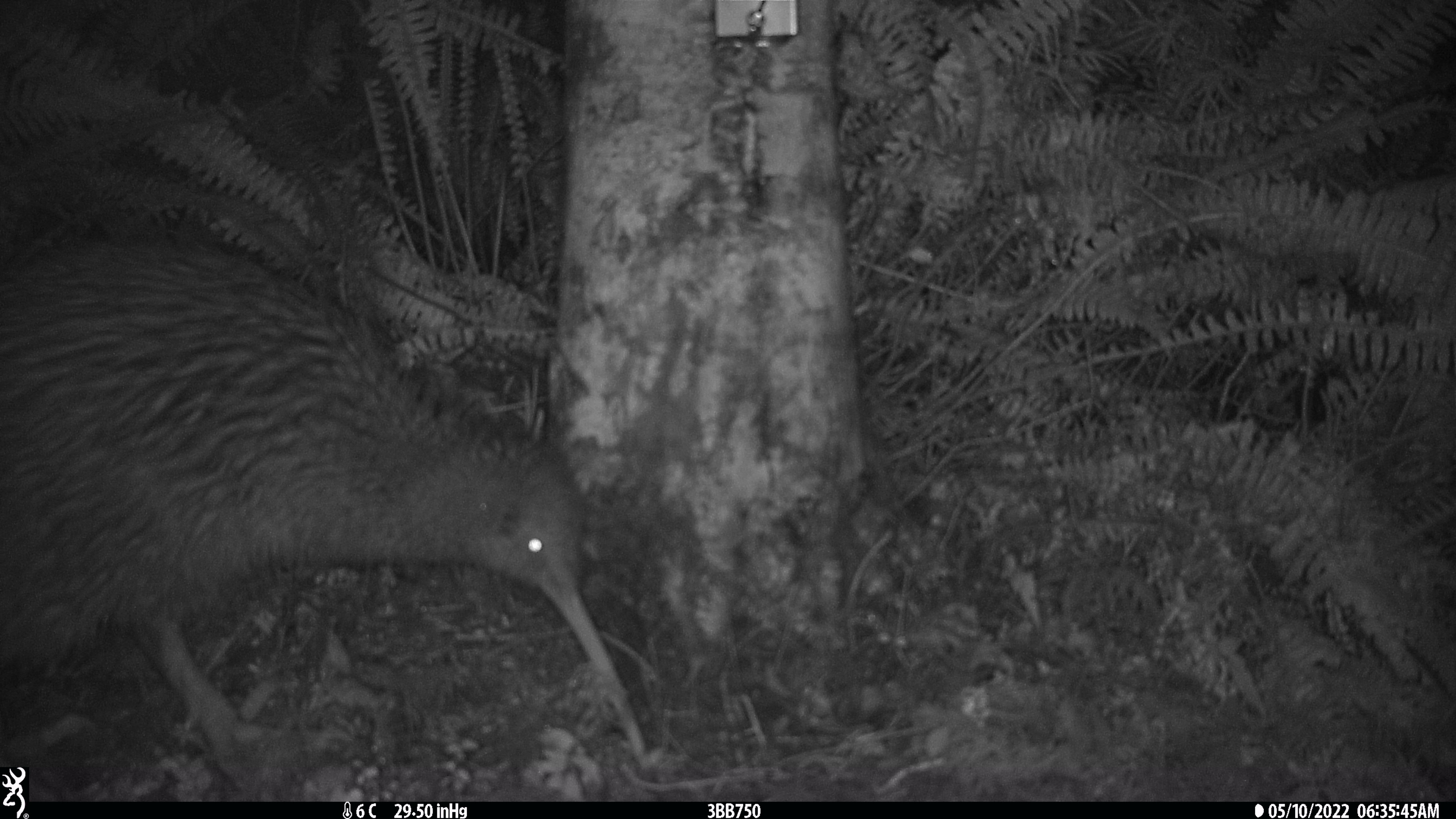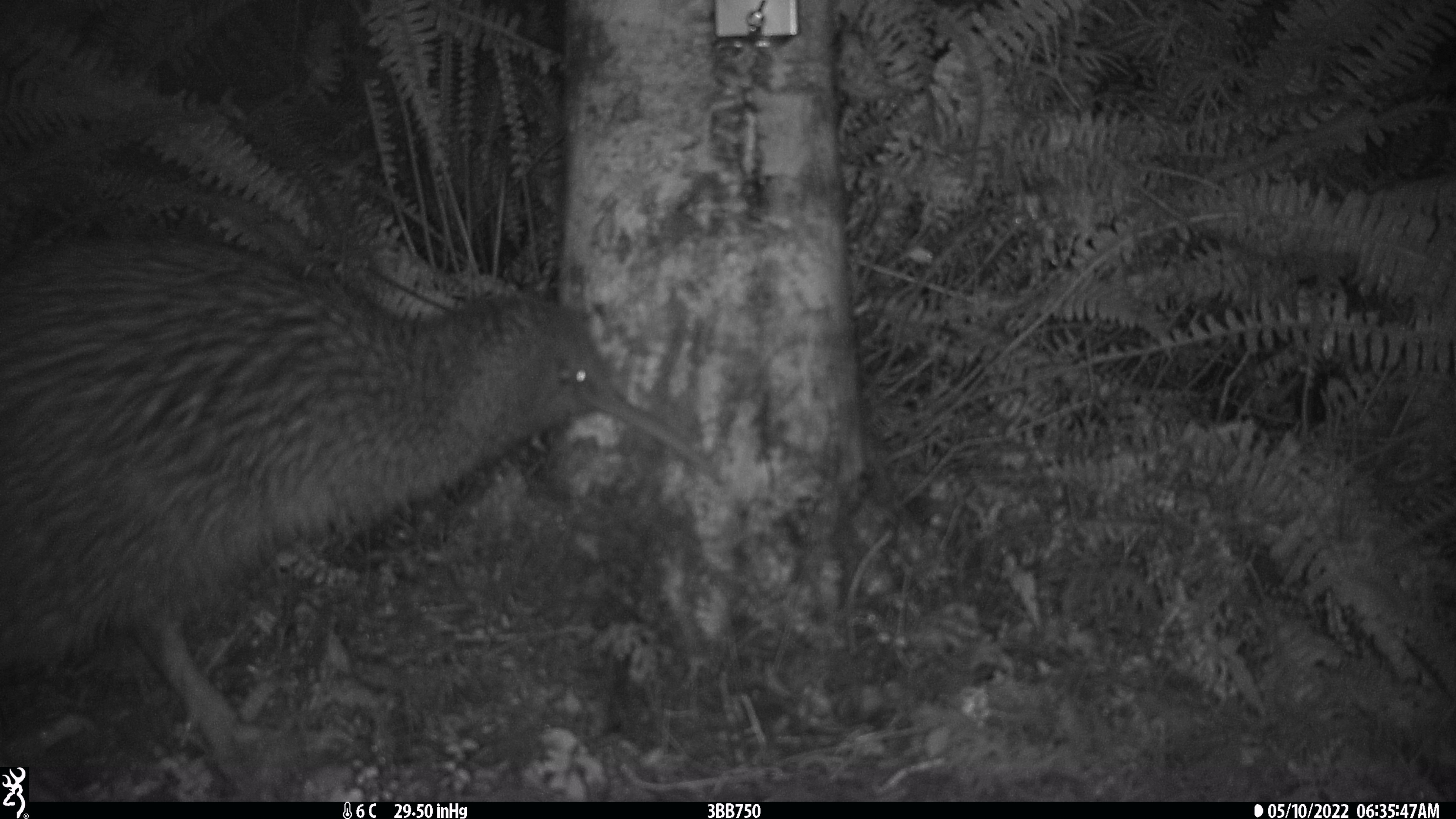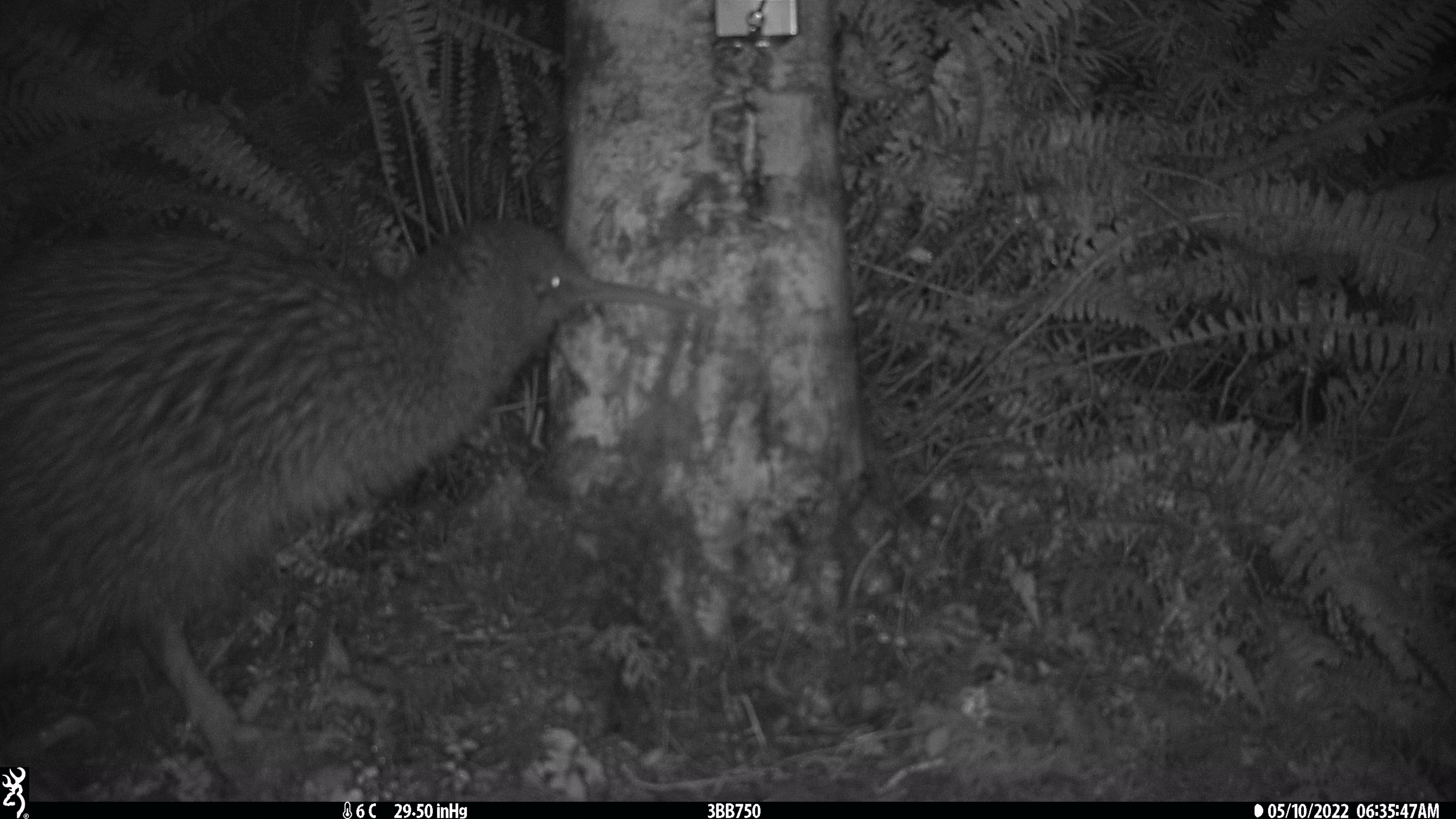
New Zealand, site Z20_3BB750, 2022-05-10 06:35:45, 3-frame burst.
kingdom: Animalia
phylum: Chordata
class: Aves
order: Apterygiformes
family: Apterygidae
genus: Apteryx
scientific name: Apteryx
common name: kiwi